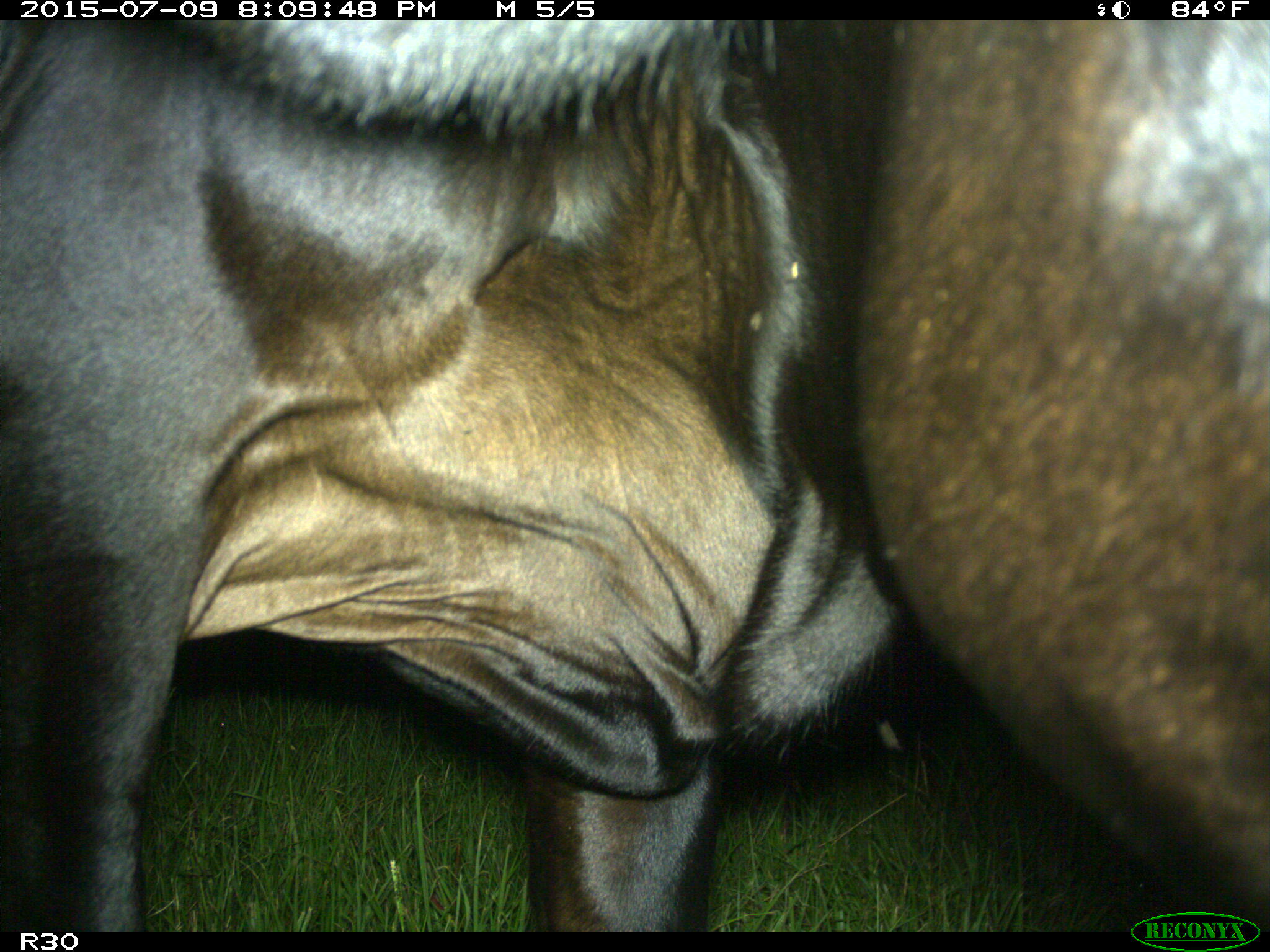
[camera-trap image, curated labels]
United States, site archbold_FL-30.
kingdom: Animalia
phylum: Chordata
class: Mammalia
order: Artiodactyla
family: Bovidae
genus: Bos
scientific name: Bos taurus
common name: domestic cow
Bos taurus (domestic cow).